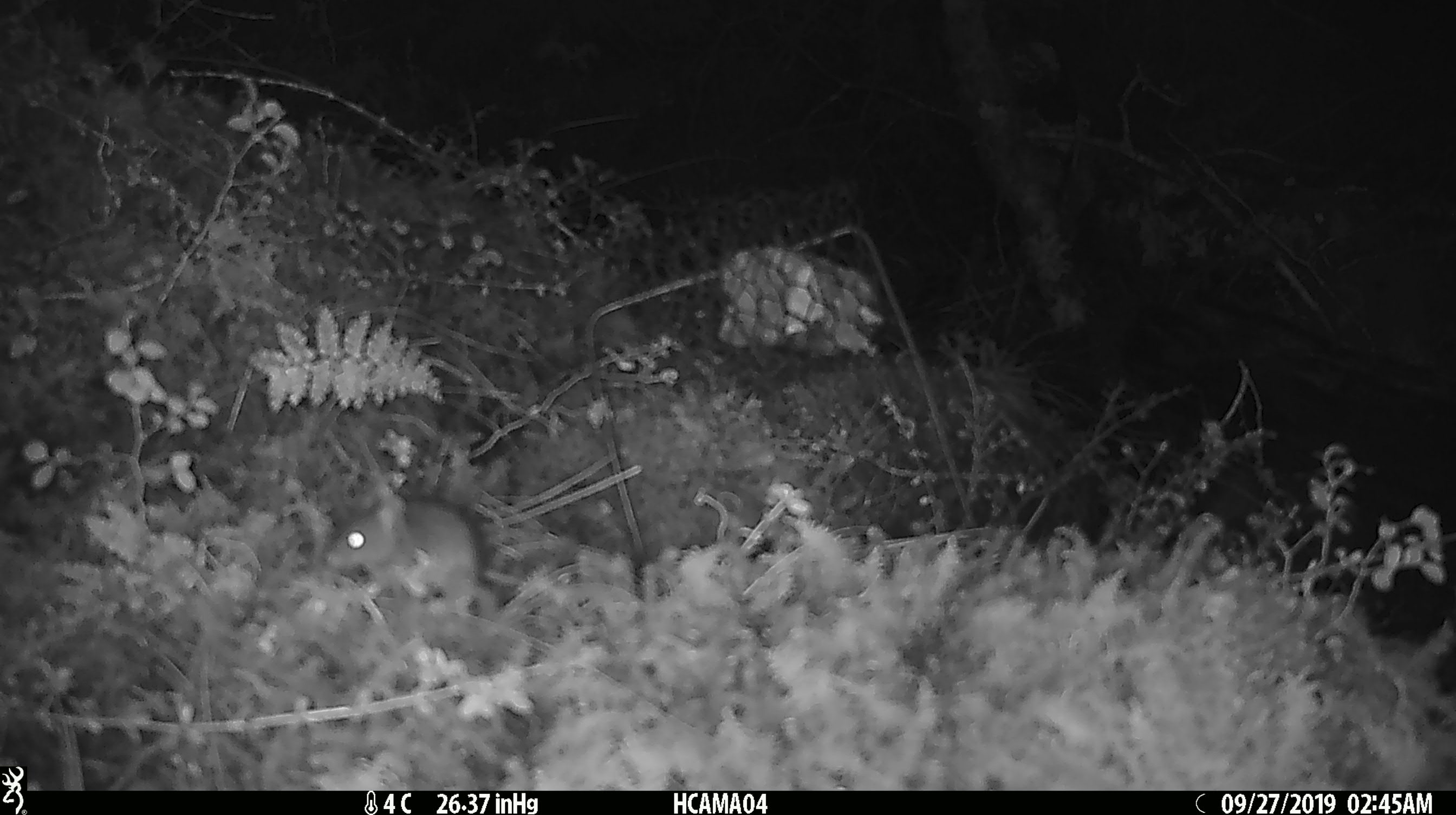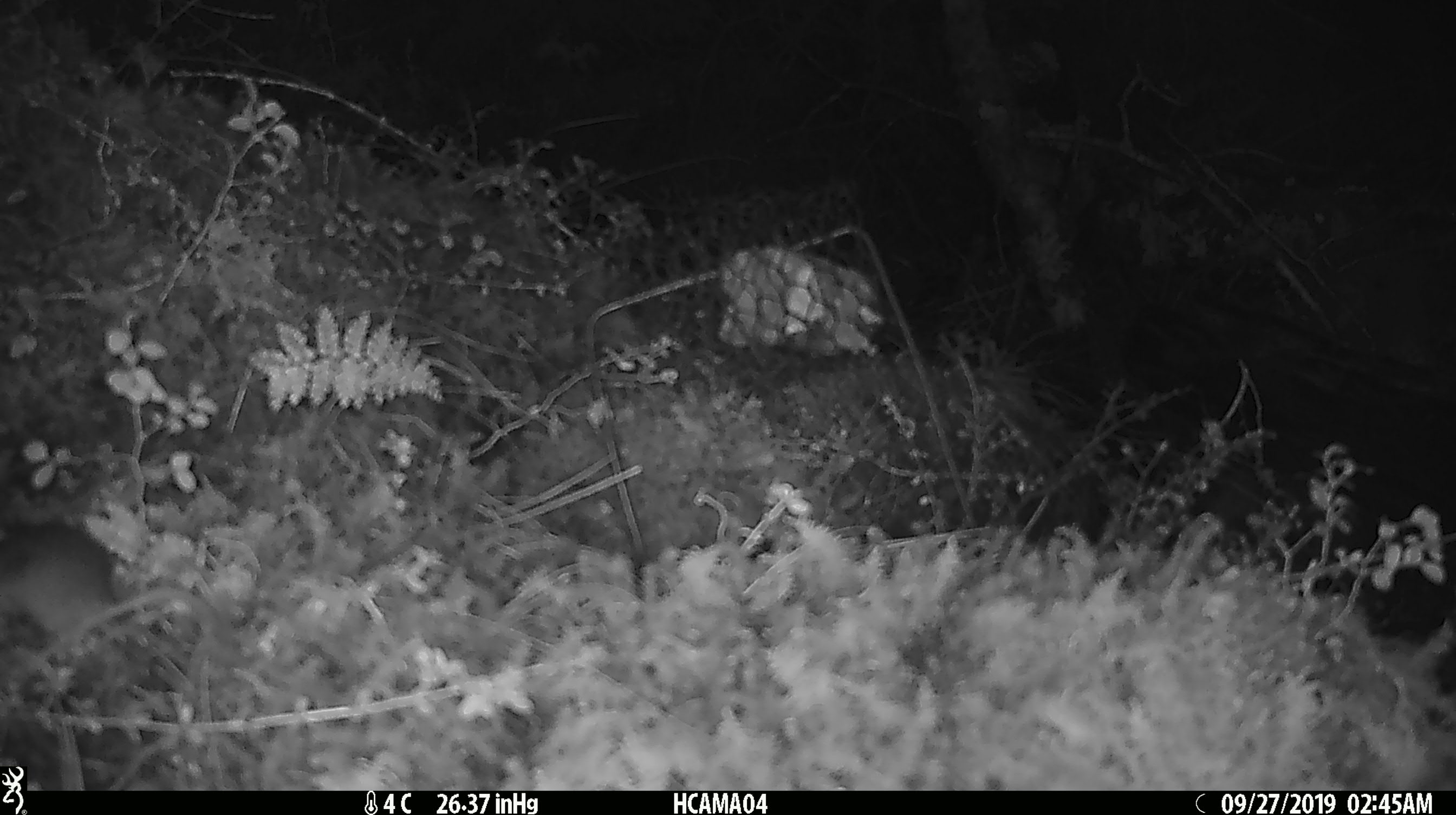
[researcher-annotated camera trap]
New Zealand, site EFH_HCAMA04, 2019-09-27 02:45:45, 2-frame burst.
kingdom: Animalia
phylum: Chordata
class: Mammalia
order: Rodentia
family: Muridae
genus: Mus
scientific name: Mus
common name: mouse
Mouse (Mus).